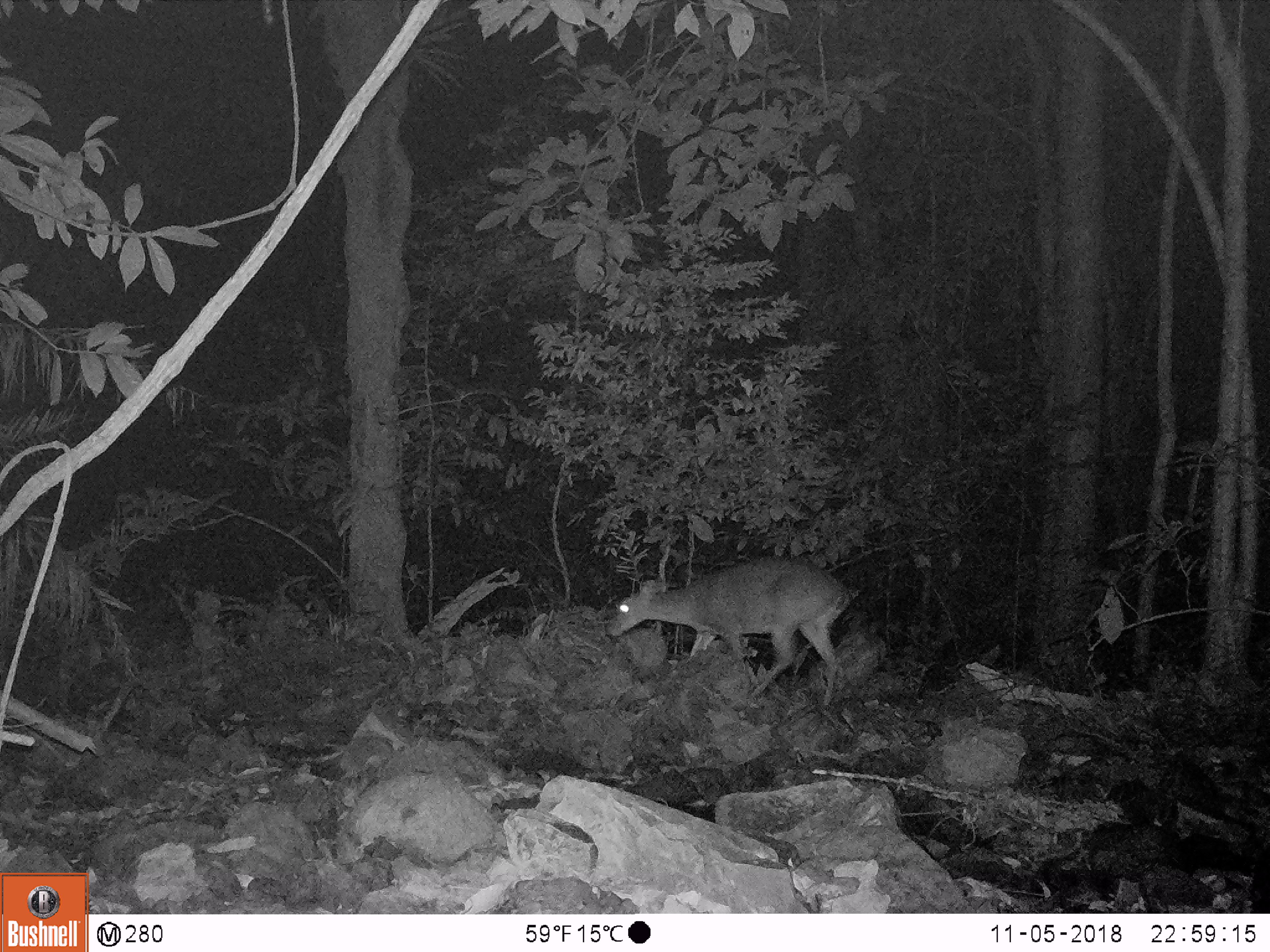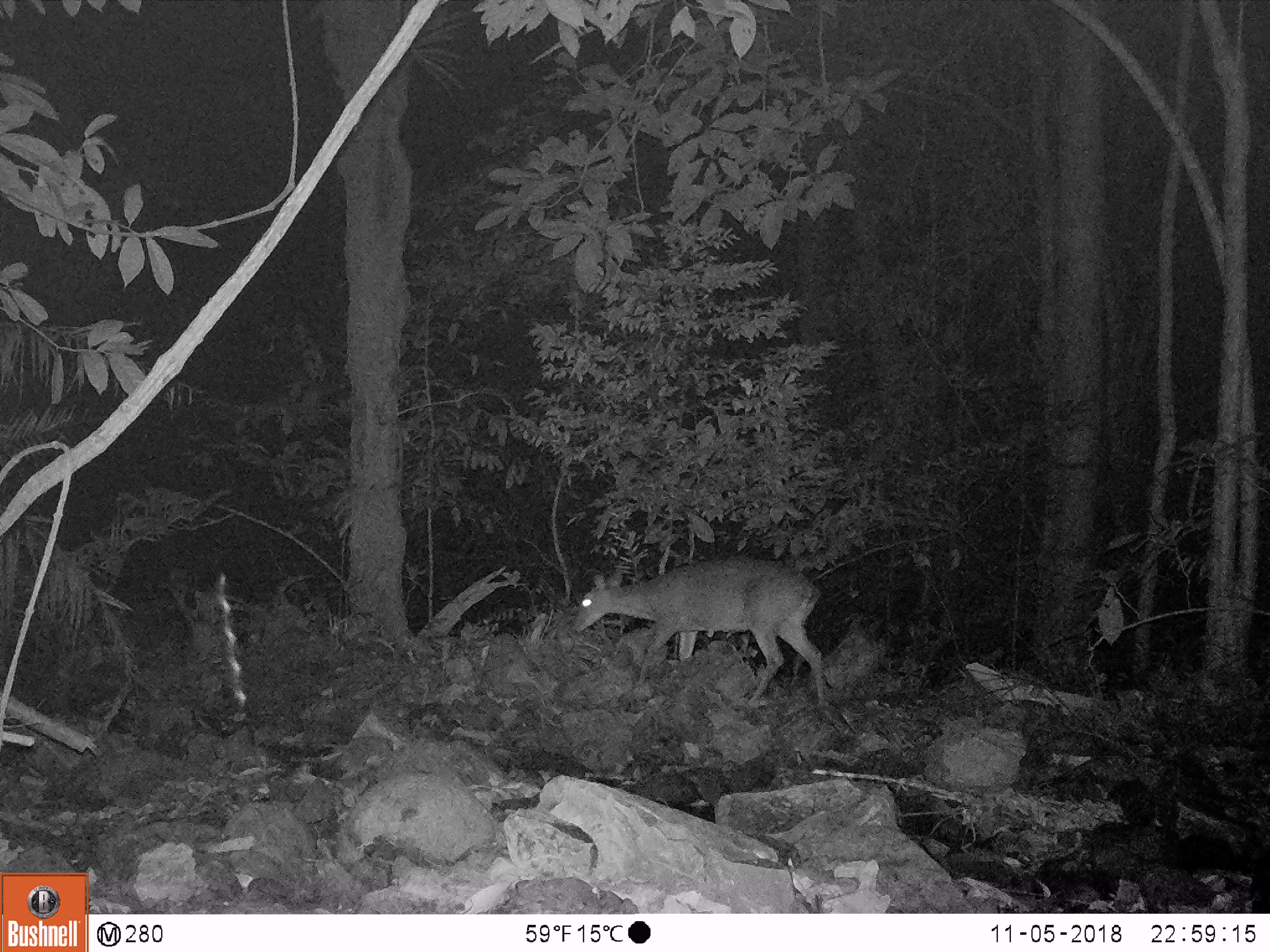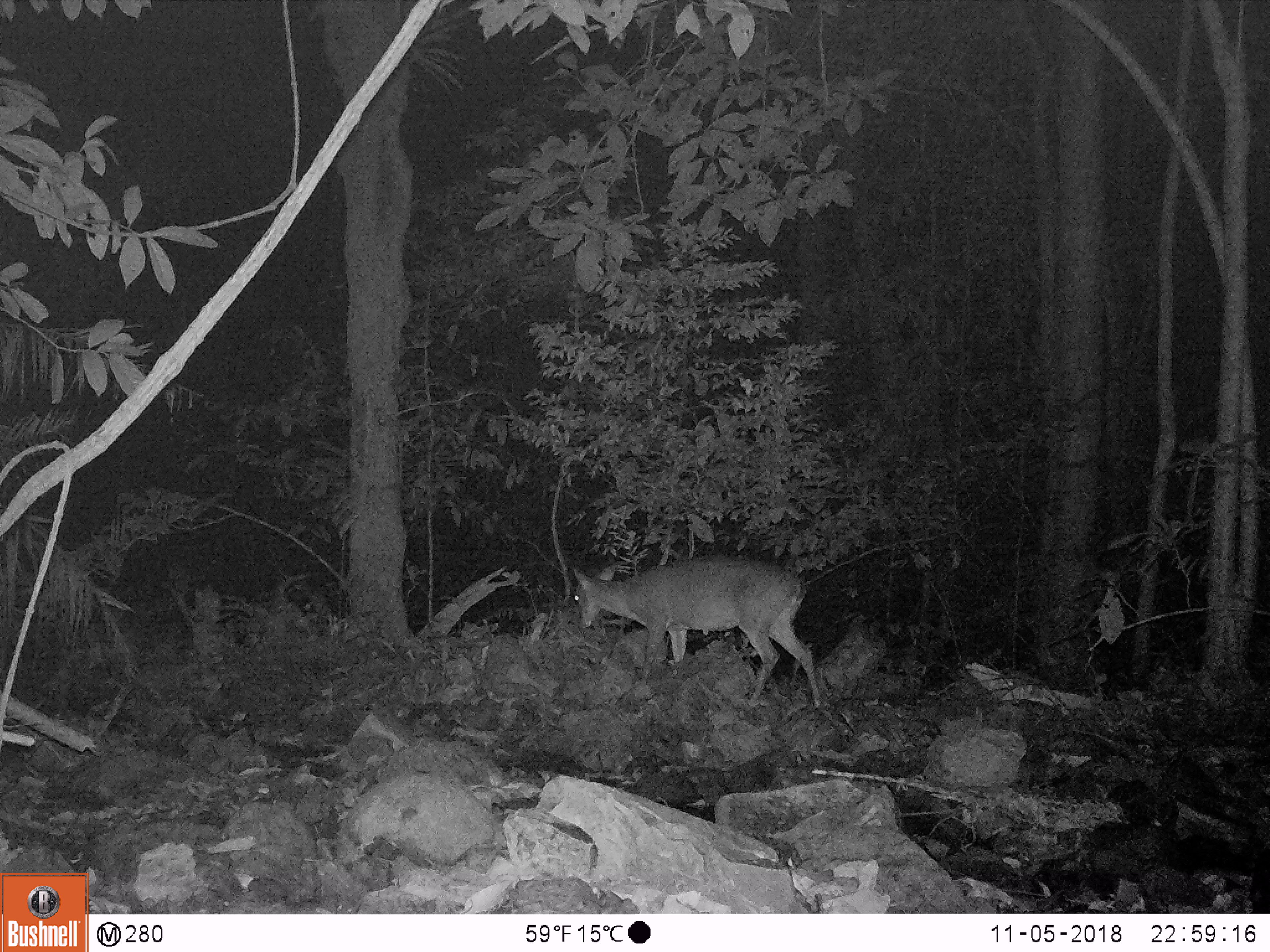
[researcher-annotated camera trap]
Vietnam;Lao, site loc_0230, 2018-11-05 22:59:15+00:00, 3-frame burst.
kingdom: Animalia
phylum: Chordata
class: Mammalia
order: Artiodactyla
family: Cervidae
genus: Muntiacus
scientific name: Muntiacus vuquangensis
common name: large-antlered muntjac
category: large antlered muntjac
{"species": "large antlered muntjac (large-antlered muntjac) (Muntiacus vuquangensis)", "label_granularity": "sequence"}